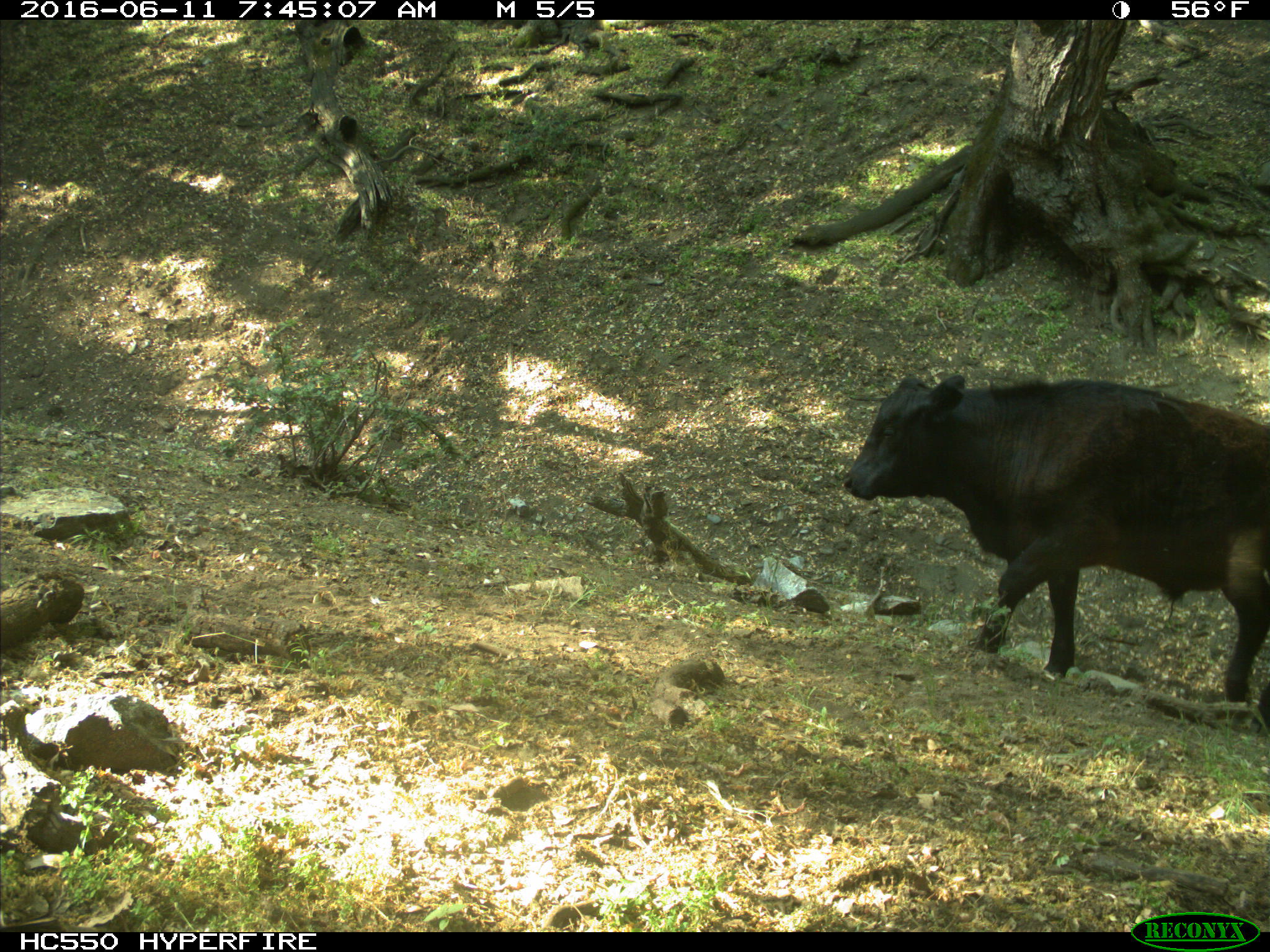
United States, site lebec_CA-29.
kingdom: Animalia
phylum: Chordata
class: Mammalia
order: Artiodactyla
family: Bovidae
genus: Bos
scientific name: Bos taurus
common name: domestic cow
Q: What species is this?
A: Bos taurus (domestic cow).